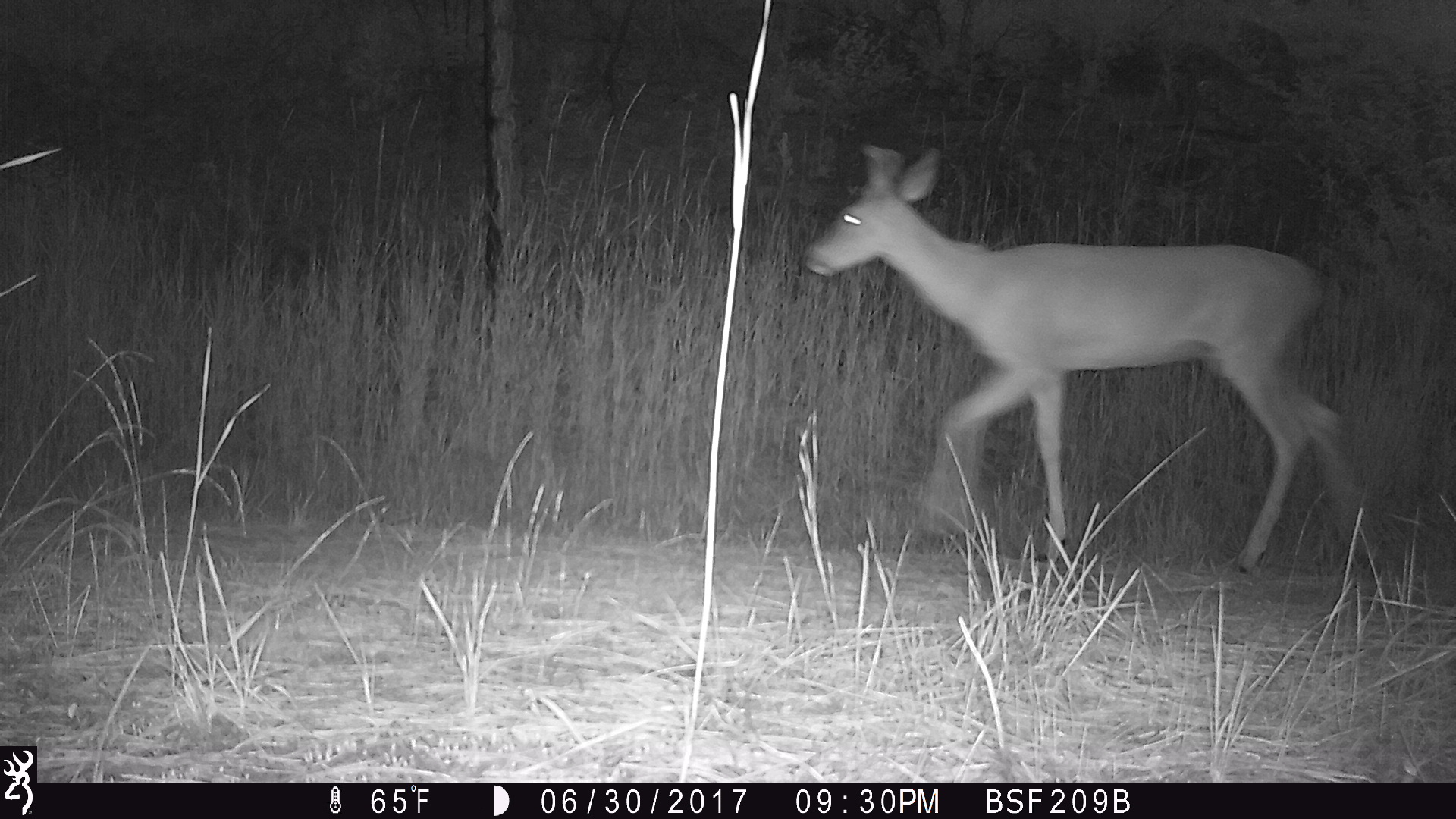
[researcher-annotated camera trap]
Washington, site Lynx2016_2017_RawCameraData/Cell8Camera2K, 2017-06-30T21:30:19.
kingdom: Animalia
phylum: Chordata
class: Mammalia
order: Artiodactyla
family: Cervidae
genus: Odocoileus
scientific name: Odocoileus hemionus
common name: mule deer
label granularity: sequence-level